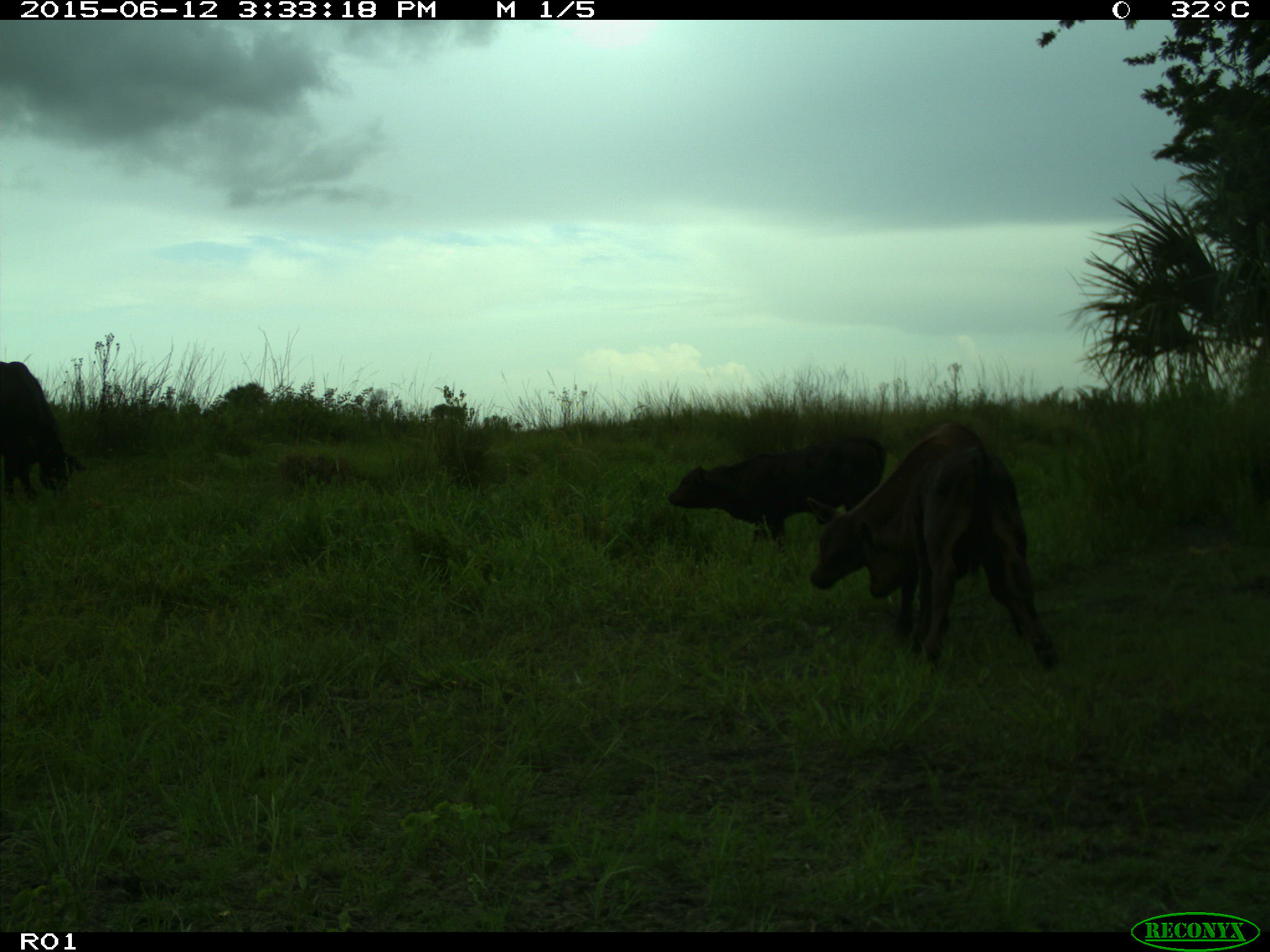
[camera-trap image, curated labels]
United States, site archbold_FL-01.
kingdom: Animalia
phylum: Chordata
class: Mammalia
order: Artiodactyla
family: Bovidae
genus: Bos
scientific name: Bos taurus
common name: domestic cow